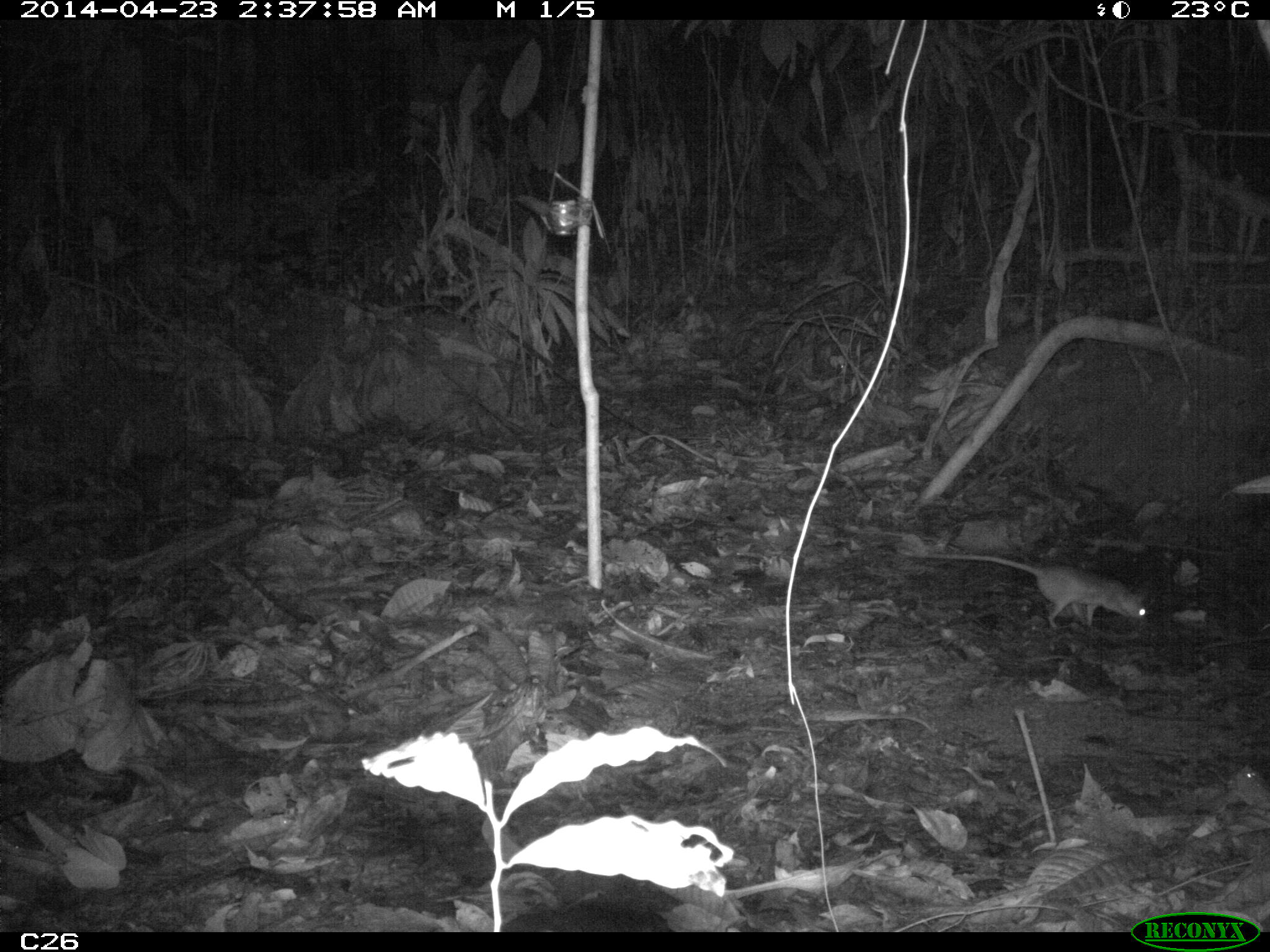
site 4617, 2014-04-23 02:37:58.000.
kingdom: Animalia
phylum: Chordata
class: Mammalia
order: Rodentia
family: Muridae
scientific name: Muridae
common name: mice, rats, and gerbils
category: unknown mouse or rat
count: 1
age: adult